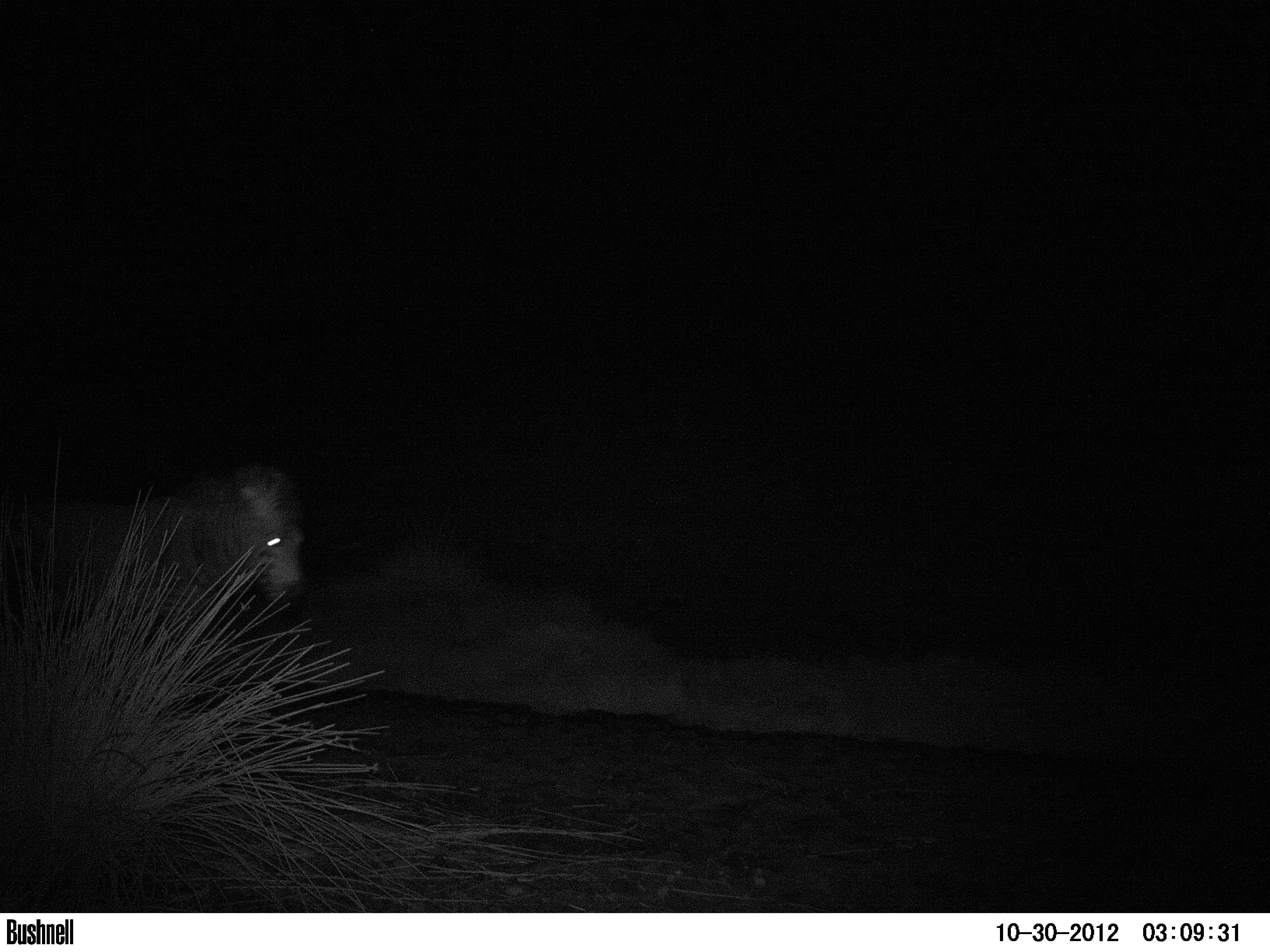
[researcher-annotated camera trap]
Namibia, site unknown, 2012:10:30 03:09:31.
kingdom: Animalia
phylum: Chordata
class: Mammalia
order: Perissodactyla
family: Equidae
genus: Equus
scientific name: Equus zebra hartmannae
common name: hartmann's mountain zebra